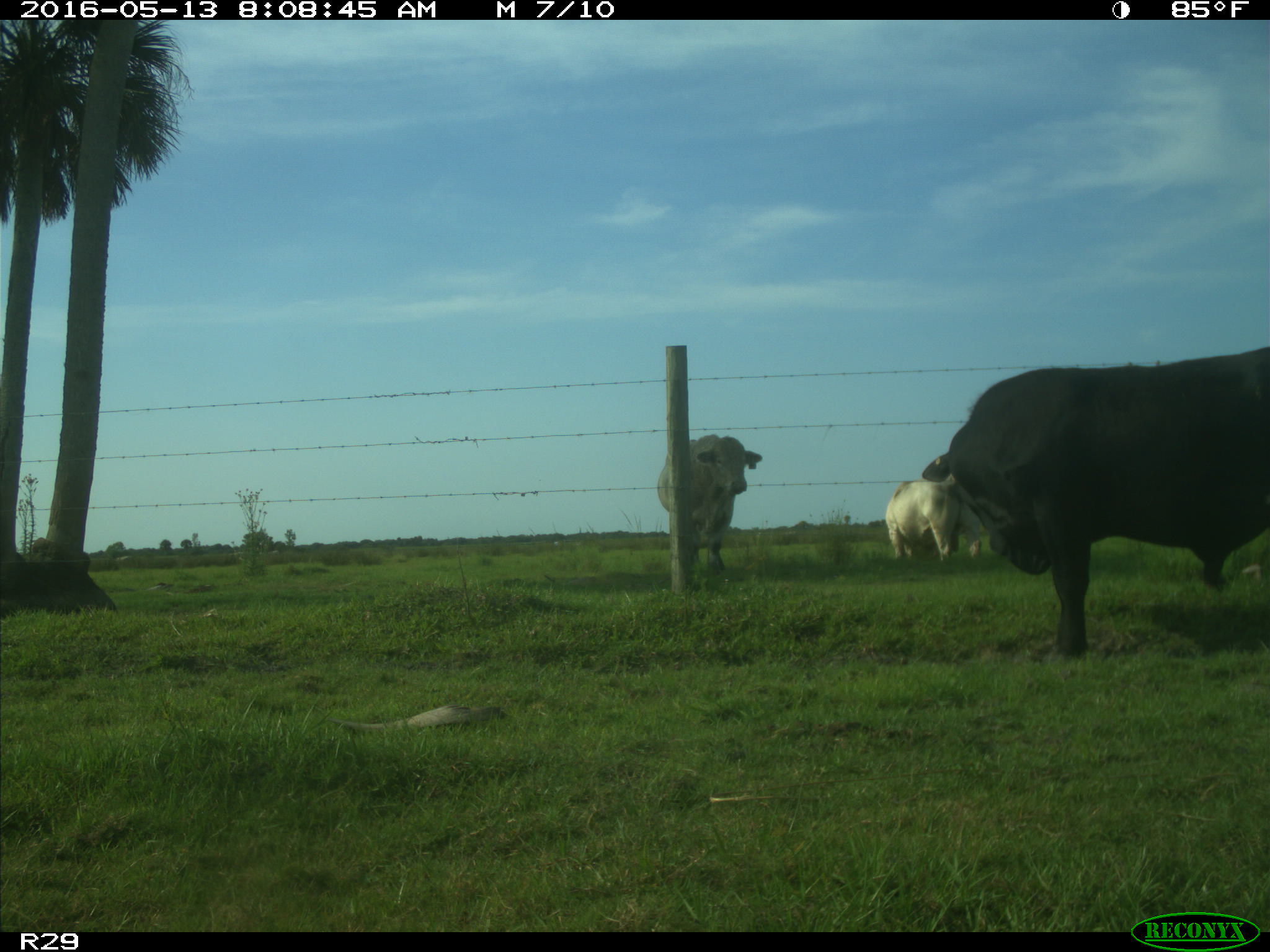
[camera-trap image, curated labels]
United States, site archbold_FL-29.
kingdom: Animalia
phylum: Chordata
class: Mammalia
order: Artiodactyla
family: Bovidae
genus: Bos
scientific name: Bos taurus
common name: domestic cow